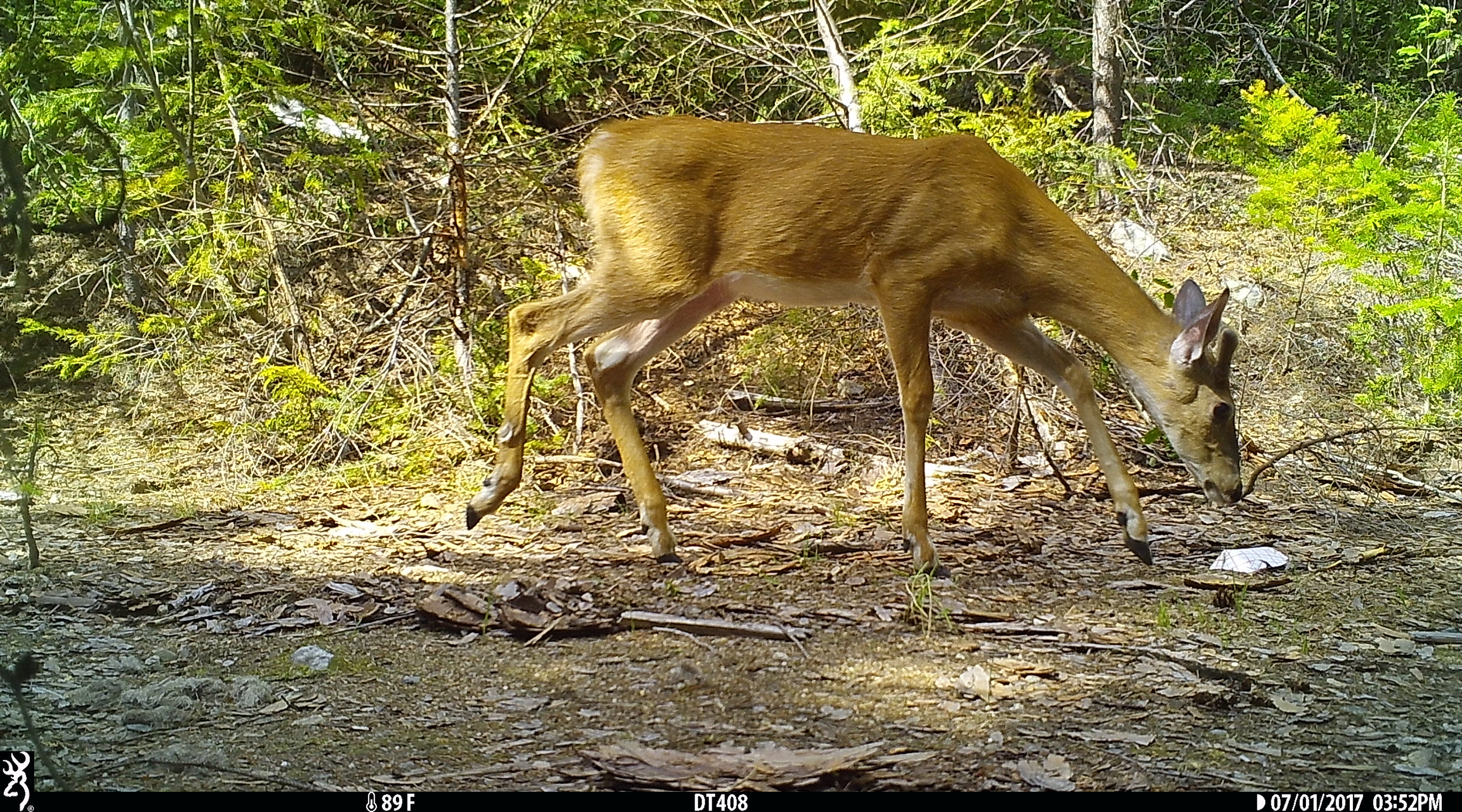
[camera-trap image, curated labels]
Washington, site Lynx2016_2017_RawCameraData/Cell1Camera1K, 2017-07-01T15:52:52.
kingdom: Animalia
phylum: Chordata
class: Mammalia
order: Artiodactyla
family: Cervidae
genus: Odocoileus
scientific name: Odocoileus virginianus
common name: white-tailed deer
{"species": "Odocoileus virginianus (white-tailed deer)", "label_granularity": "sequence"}